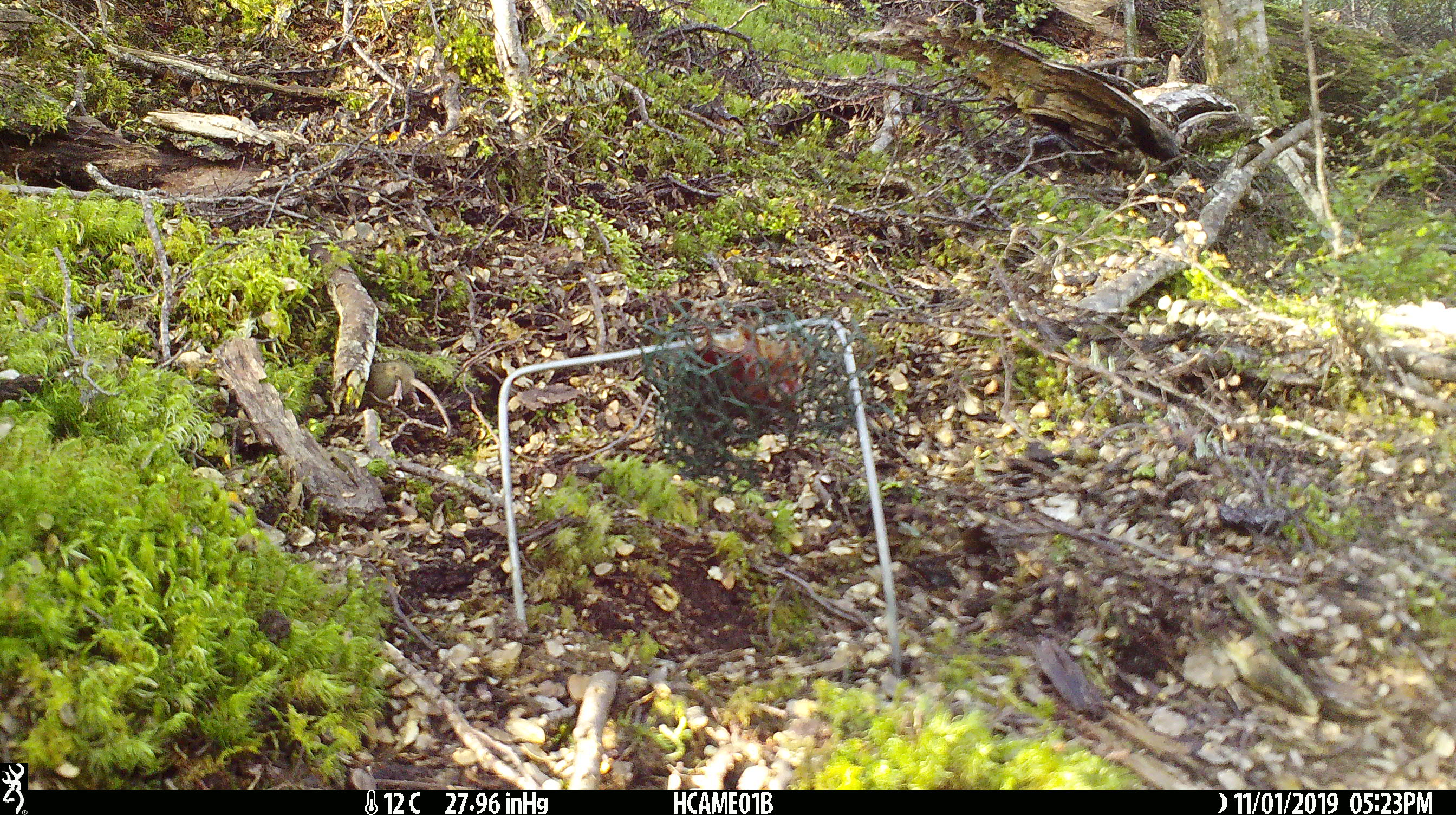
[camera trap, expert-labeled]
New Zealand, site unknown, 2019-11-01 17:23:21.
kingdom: Animalia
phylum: Chordata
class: Mammalia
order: Rodentia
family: Muridae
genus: Mus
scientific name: Mus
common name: mouse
Mouse (Mus).